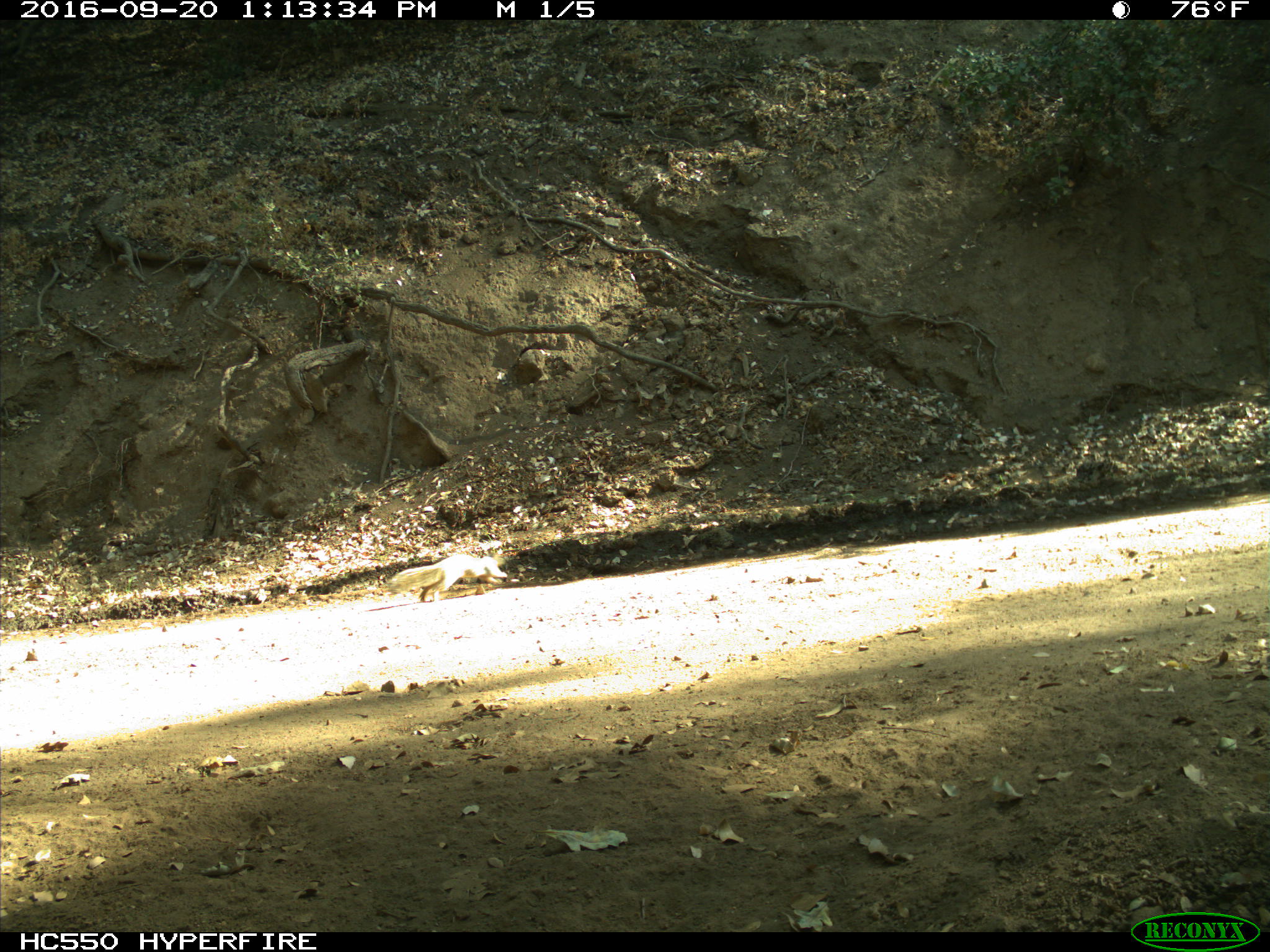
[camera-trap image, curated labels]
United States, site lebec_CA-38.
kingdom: Animalia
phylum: Chordata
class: Mammalia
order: Rodentia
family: Sciuridae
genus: Otospermophilus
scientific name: Otospermophilus beecheyi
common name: california ground squirrel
Otospermophilus beecheyi (california ground squirrel).